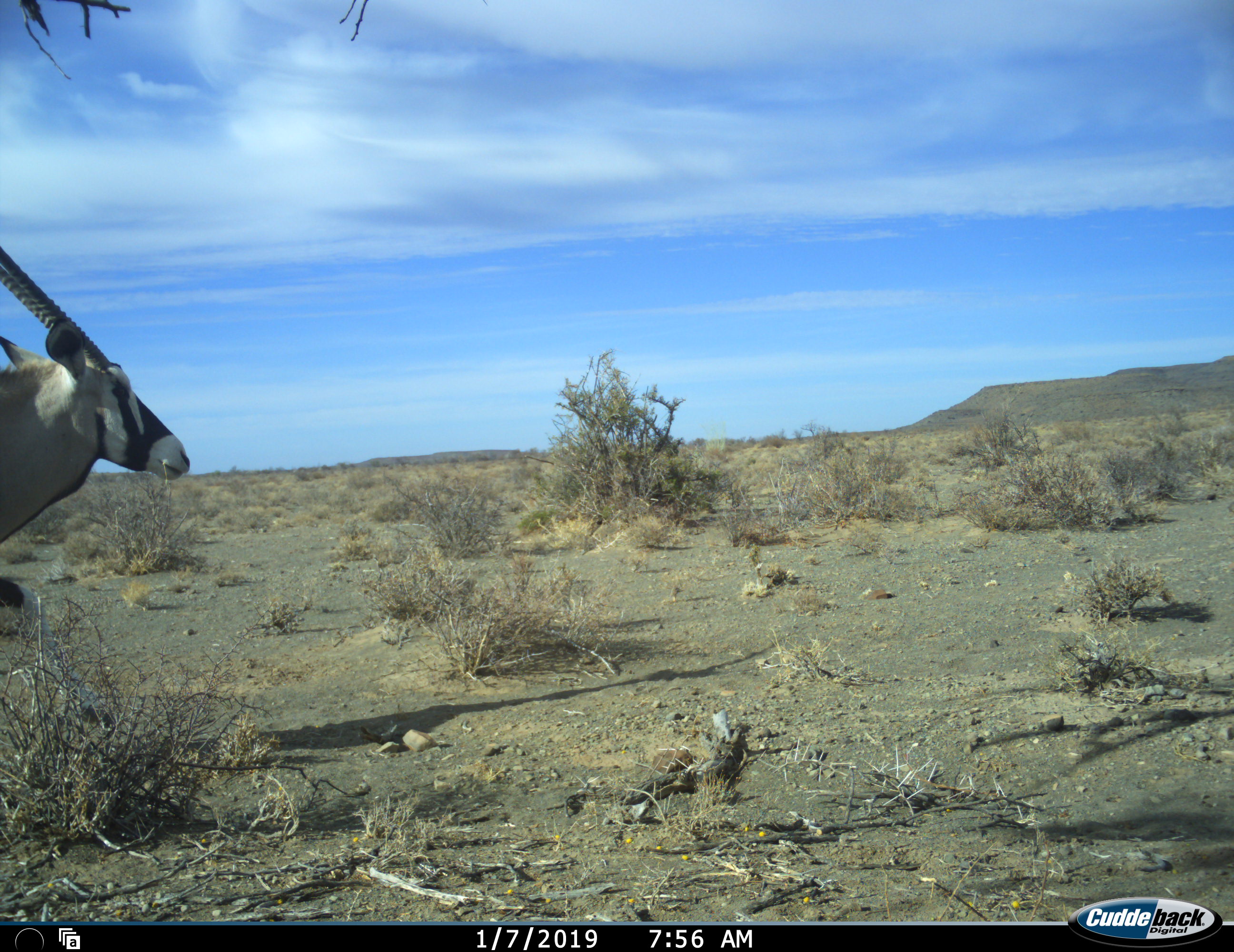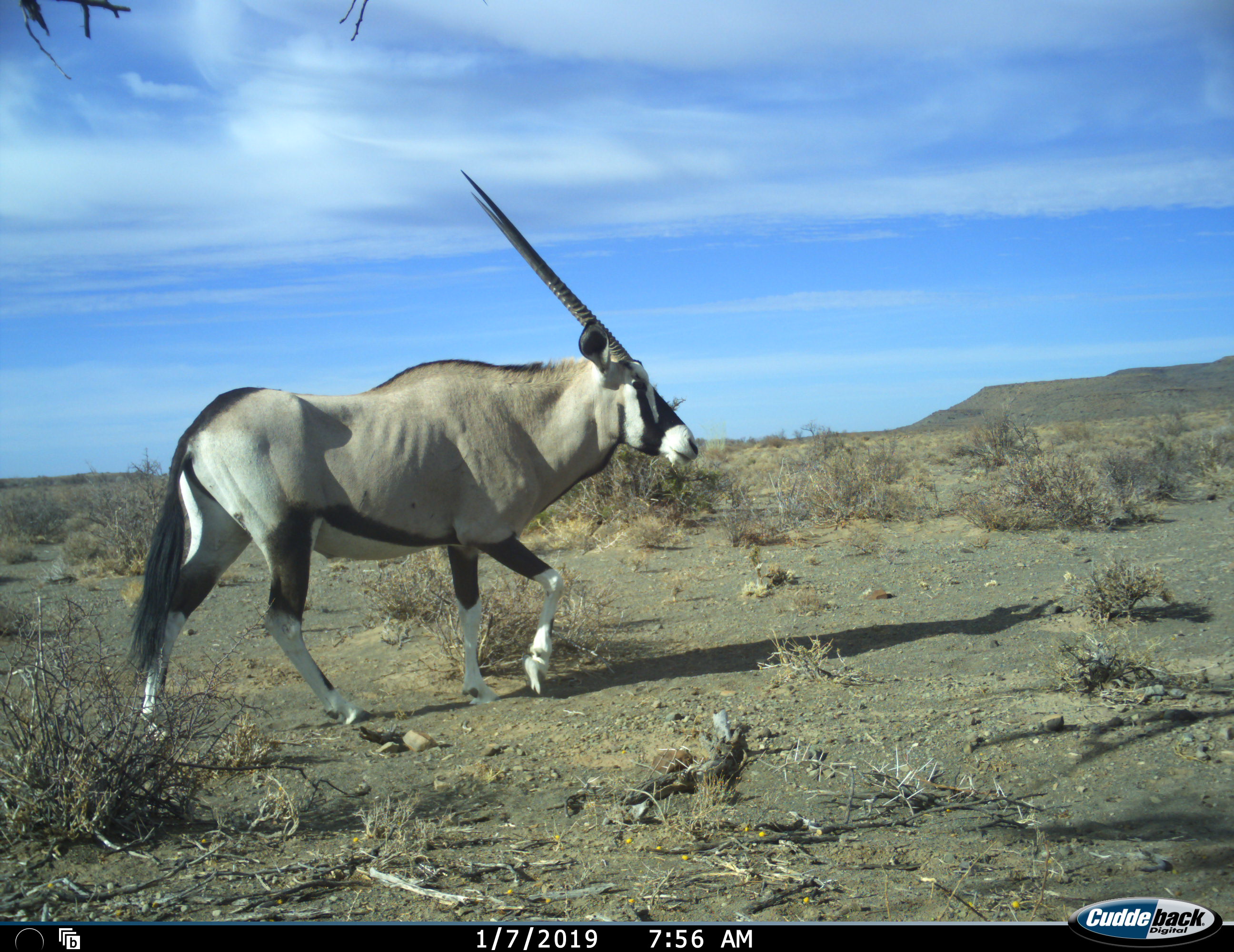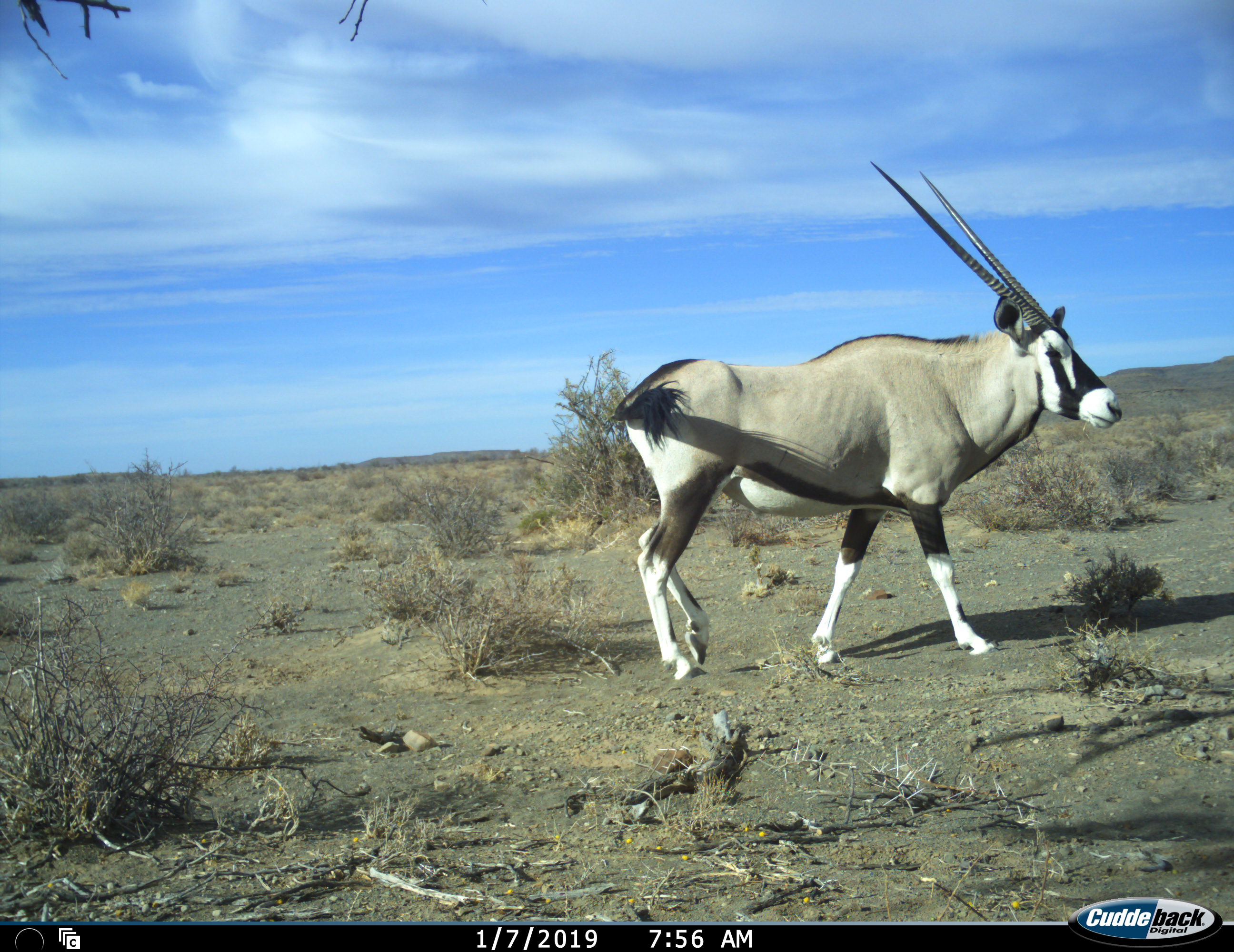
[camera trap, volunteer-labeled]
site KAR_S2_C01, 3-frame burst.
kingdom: Animalia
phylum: Chordata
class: Mammalia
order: Artiodactyla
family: Bovidae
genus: Oryx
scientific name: Oryx gazella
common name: gemsbok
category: oryx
Oryx (gemsbok) (Oryx gazella), count 1. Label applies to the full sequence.